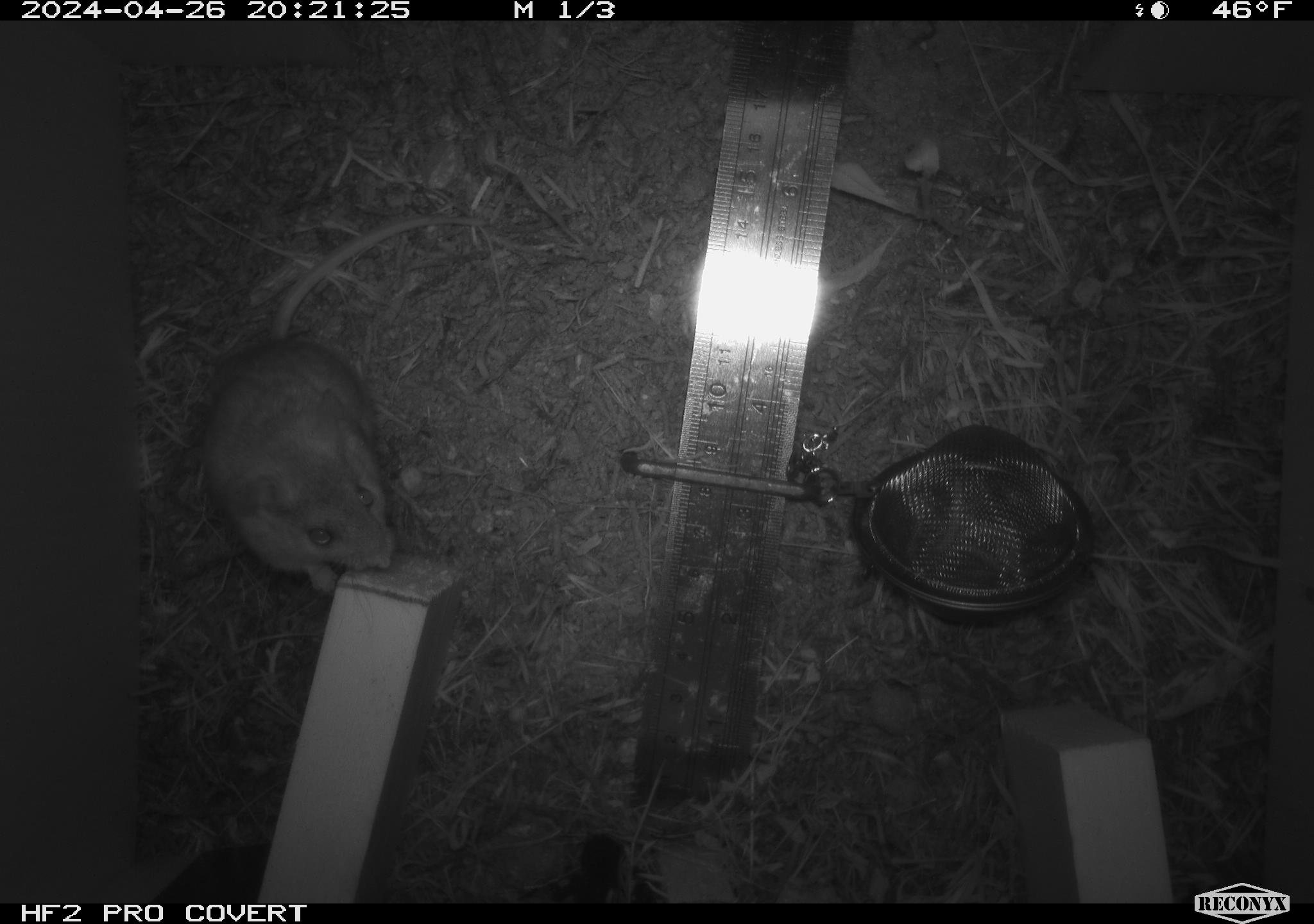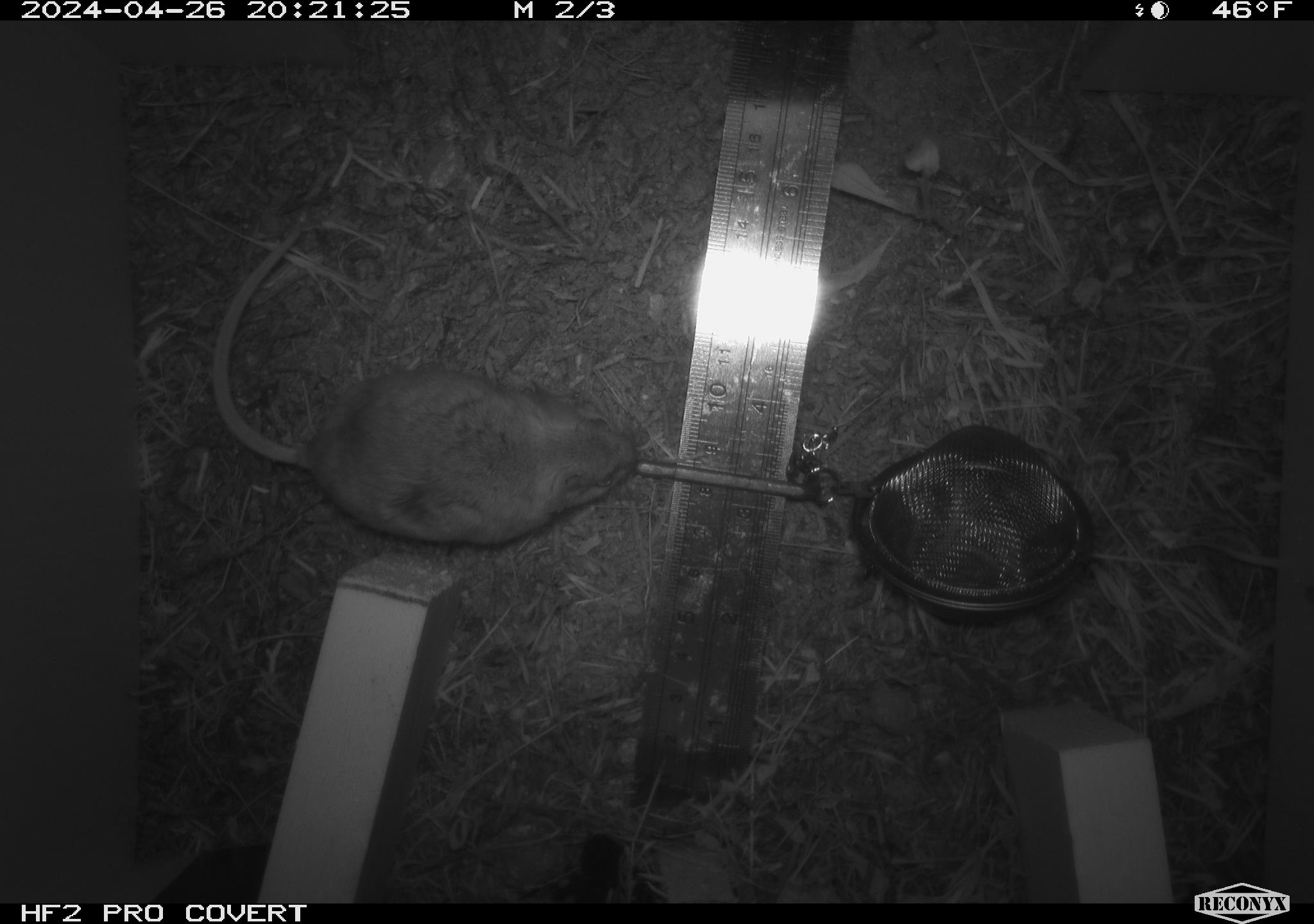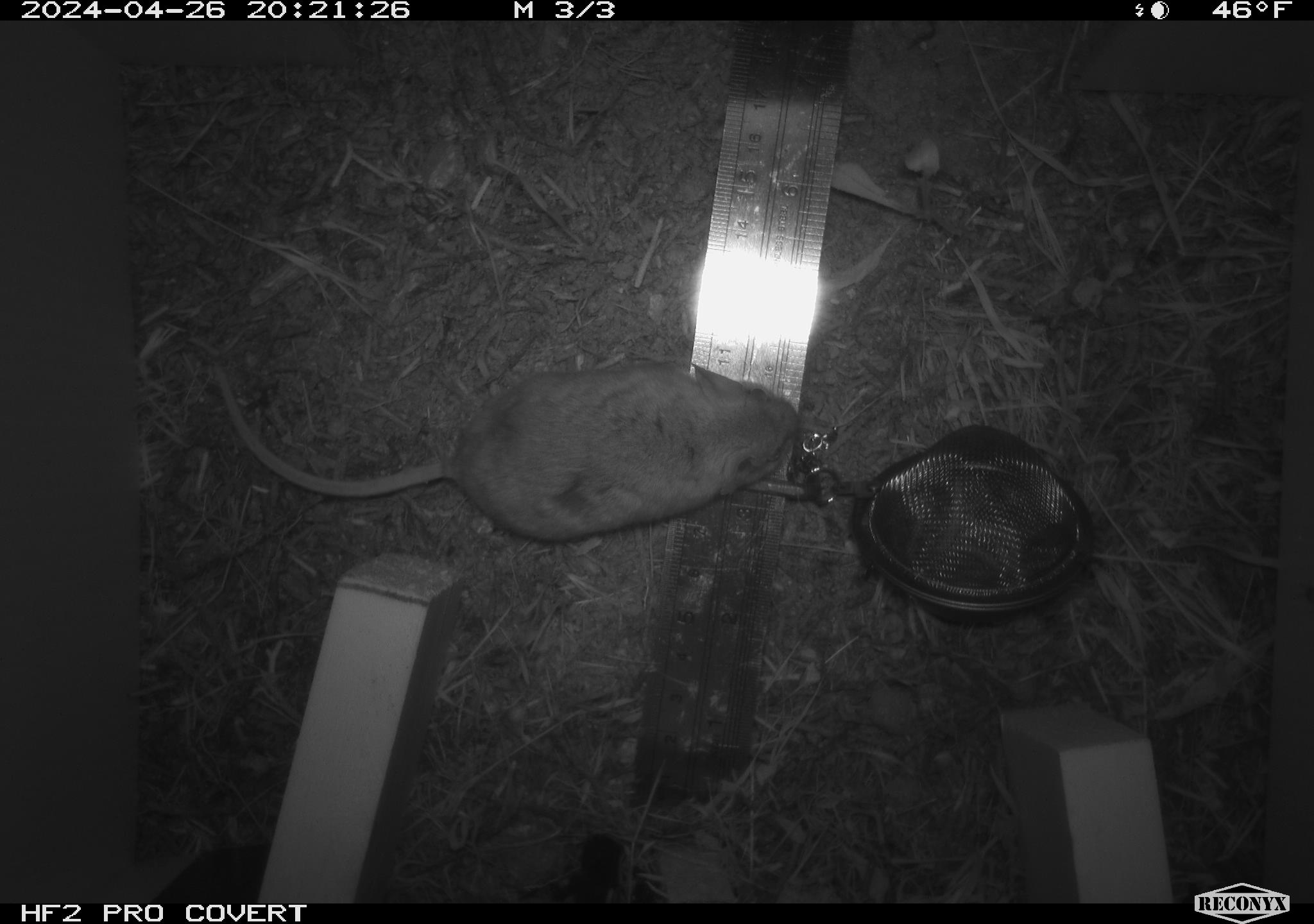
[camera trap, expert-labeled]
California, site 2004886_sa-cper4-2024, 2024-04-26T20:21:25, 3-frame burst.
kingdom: Animalia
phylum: Chordata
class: Mammalia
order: Rodentia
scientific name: Rodentia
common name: rodent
Rodent (Rodentia).